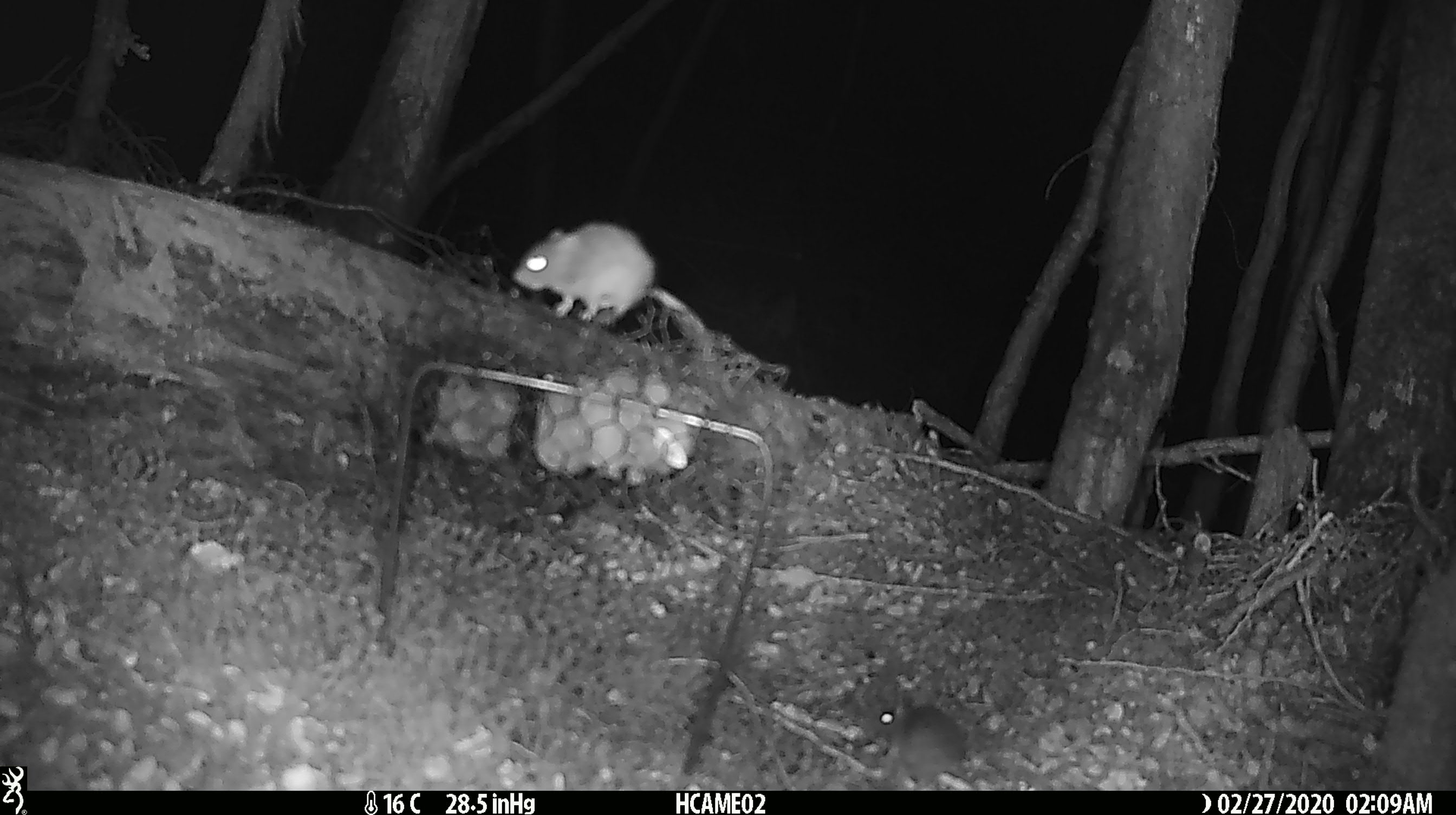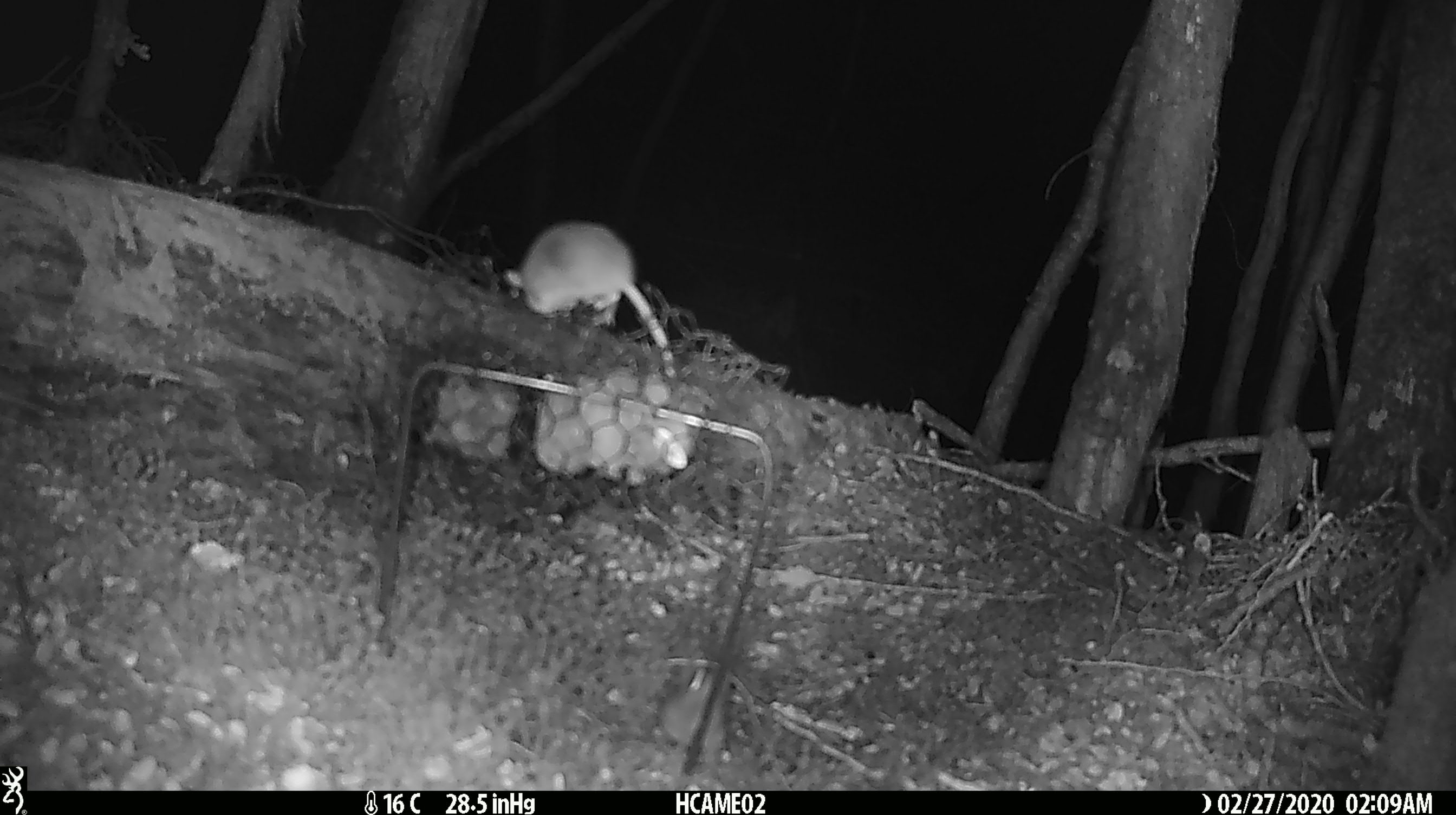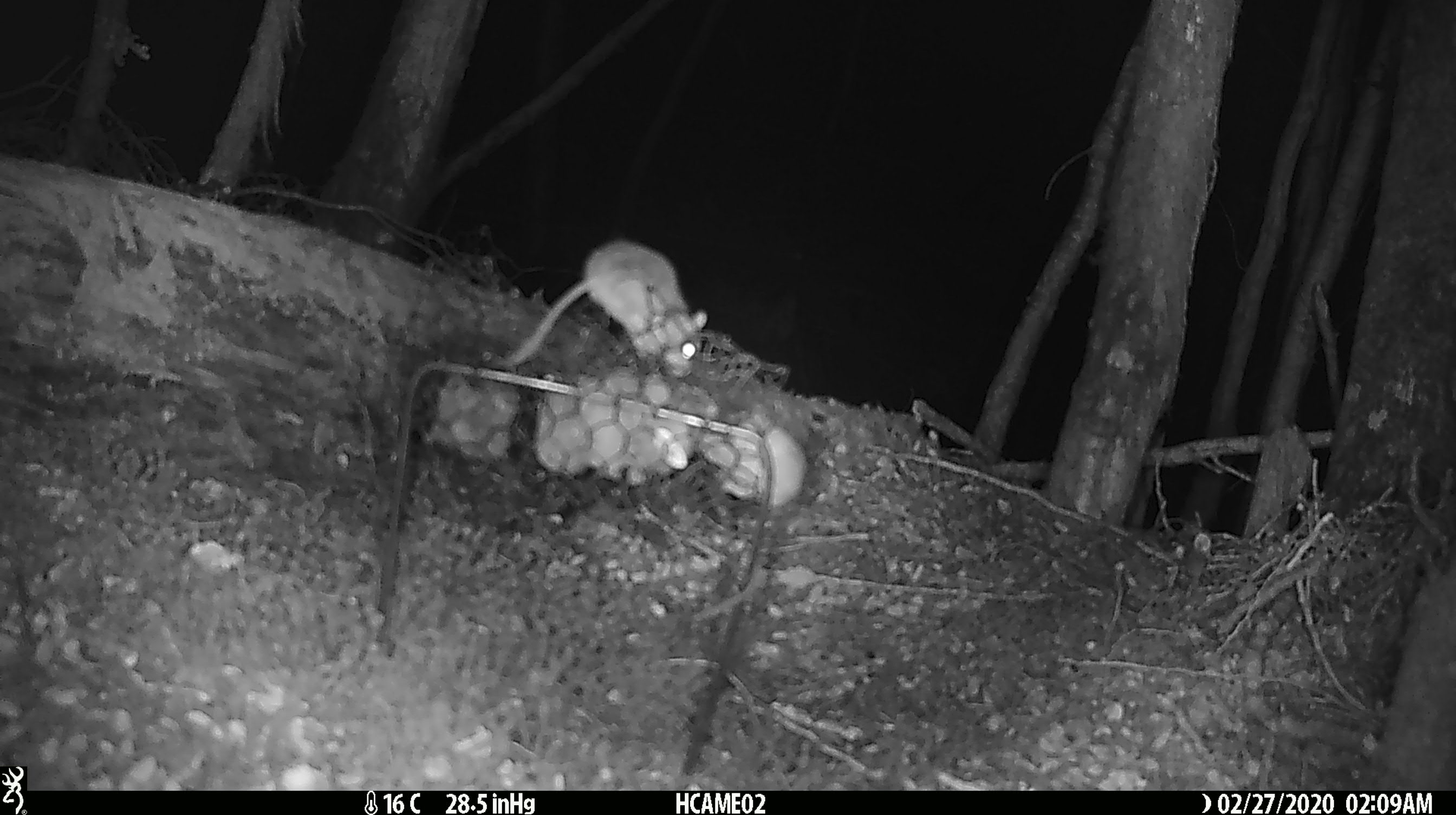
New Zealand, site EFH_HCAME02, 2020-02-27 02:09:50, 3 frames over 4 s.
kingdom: Animalia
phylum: Chordata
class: Mammalia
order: Rodentia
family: Muridae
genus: Mus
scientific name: Mus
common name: mouse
Mouse (Mus).